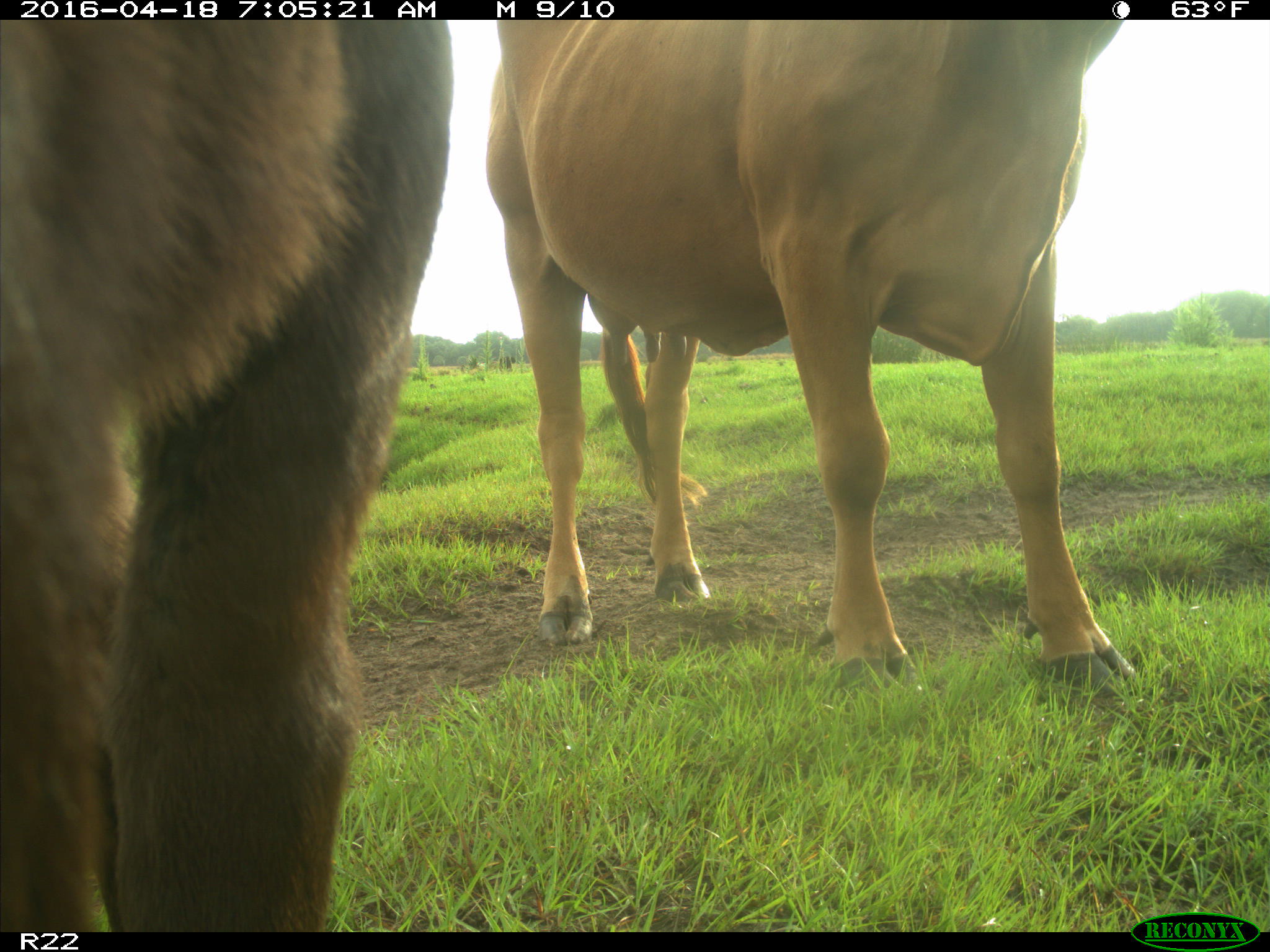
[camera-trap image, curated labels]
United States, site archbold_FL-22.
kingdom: Animalia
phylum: Chordata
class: Mammalia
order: Artiodactyla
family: Bovidae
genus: Bos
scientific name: Bos taurus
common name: domestic cow